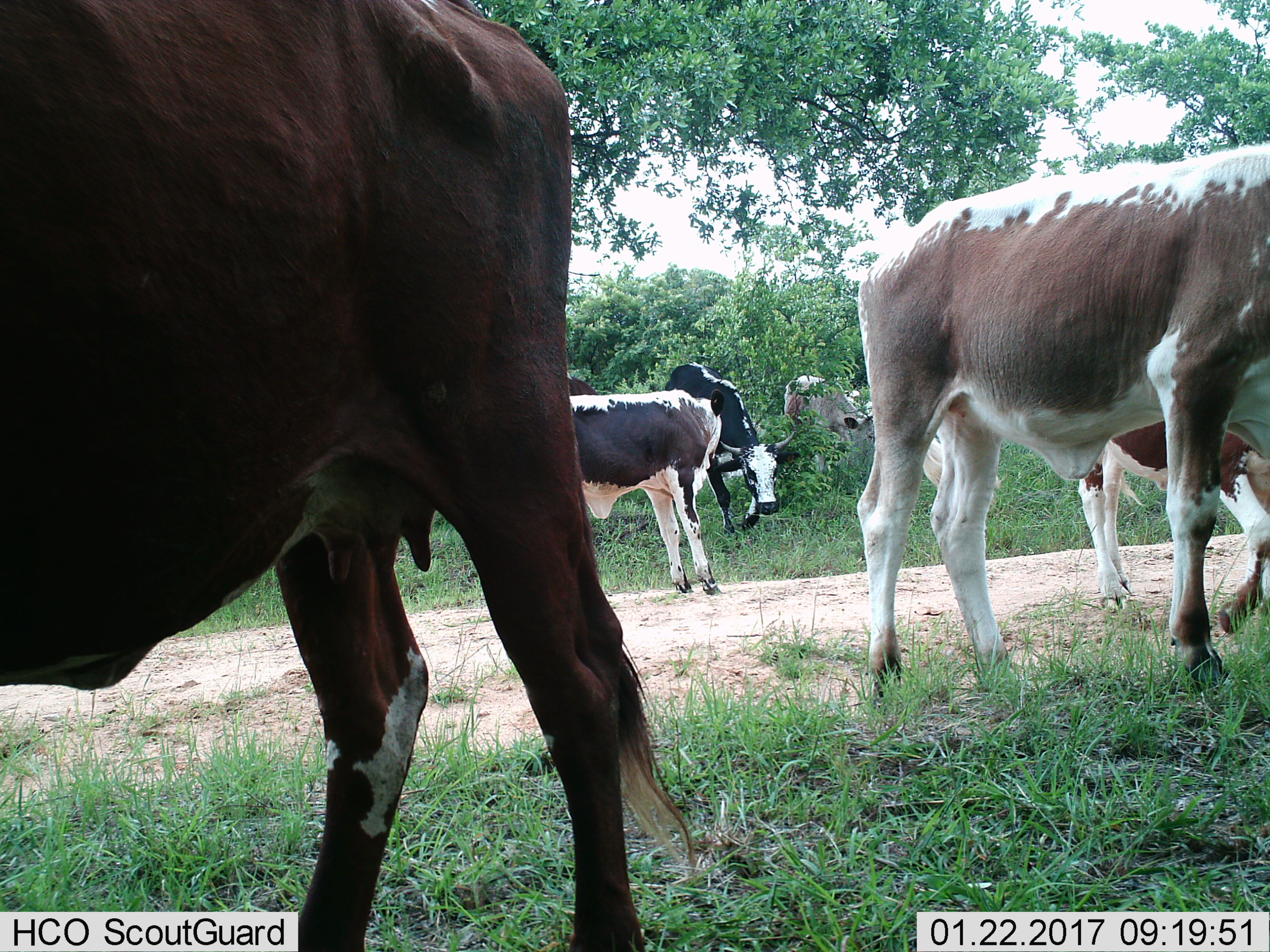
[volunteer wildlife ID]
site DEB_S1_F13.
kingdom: Animalia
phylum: Chordata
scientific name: Vertebrata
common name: domestic animal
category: domesticanimal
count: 7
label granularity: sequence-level